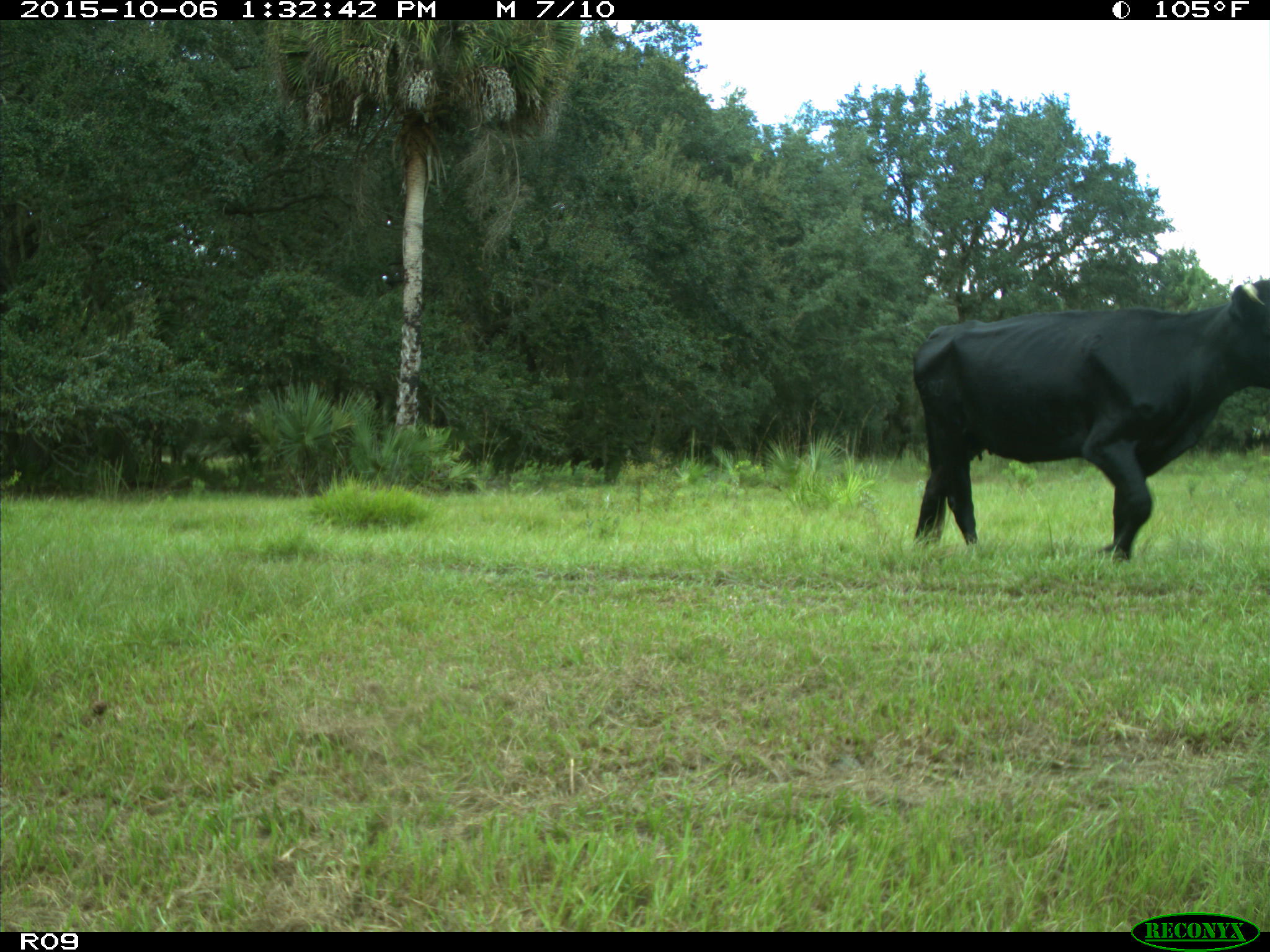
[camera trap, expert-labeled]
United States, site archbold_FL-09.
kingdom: Animalia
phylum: Chordata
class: Mammalia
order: Artiodactyla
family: Bovidae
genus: Bos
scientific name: Bos taurus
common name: domestic cow